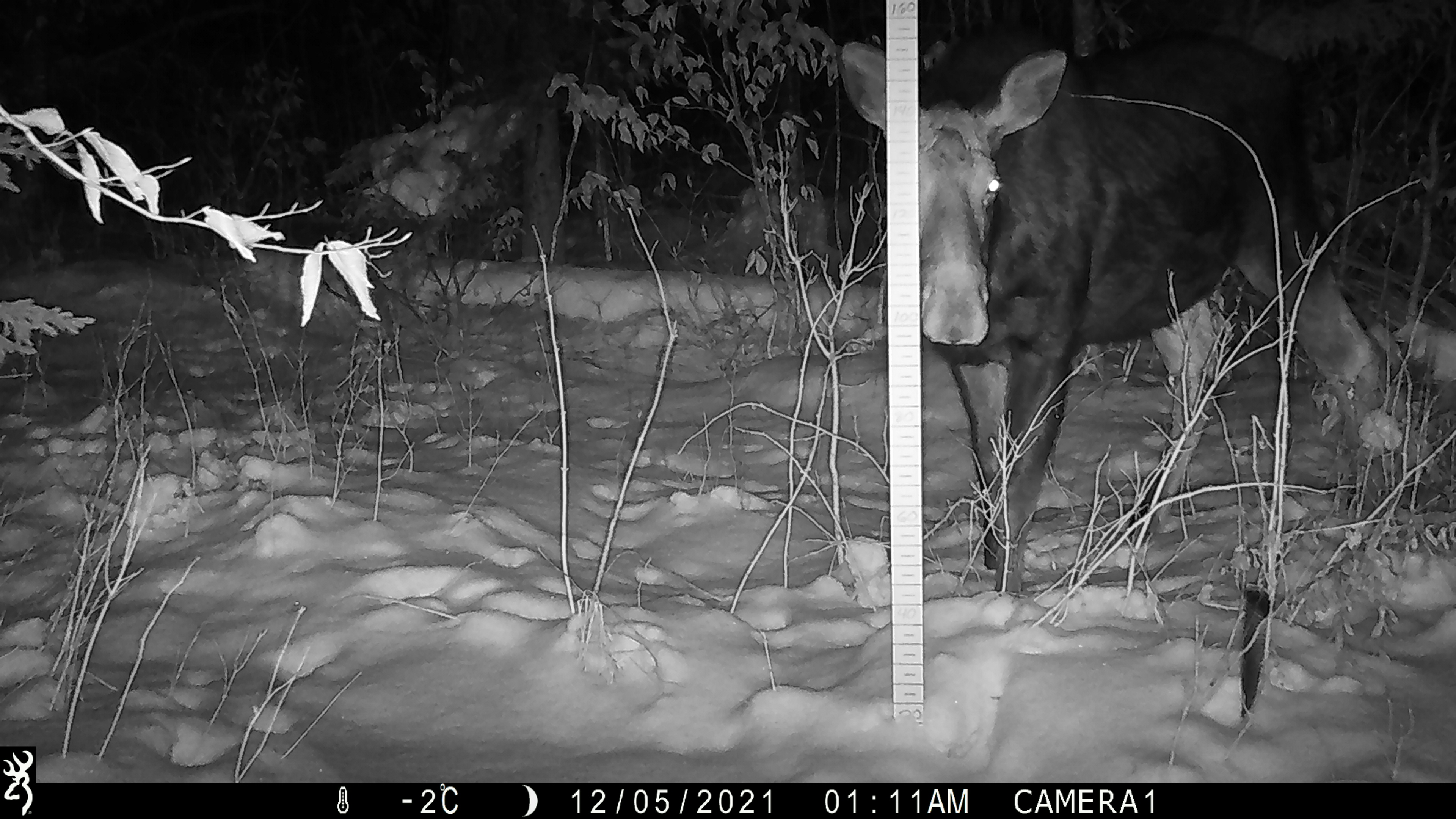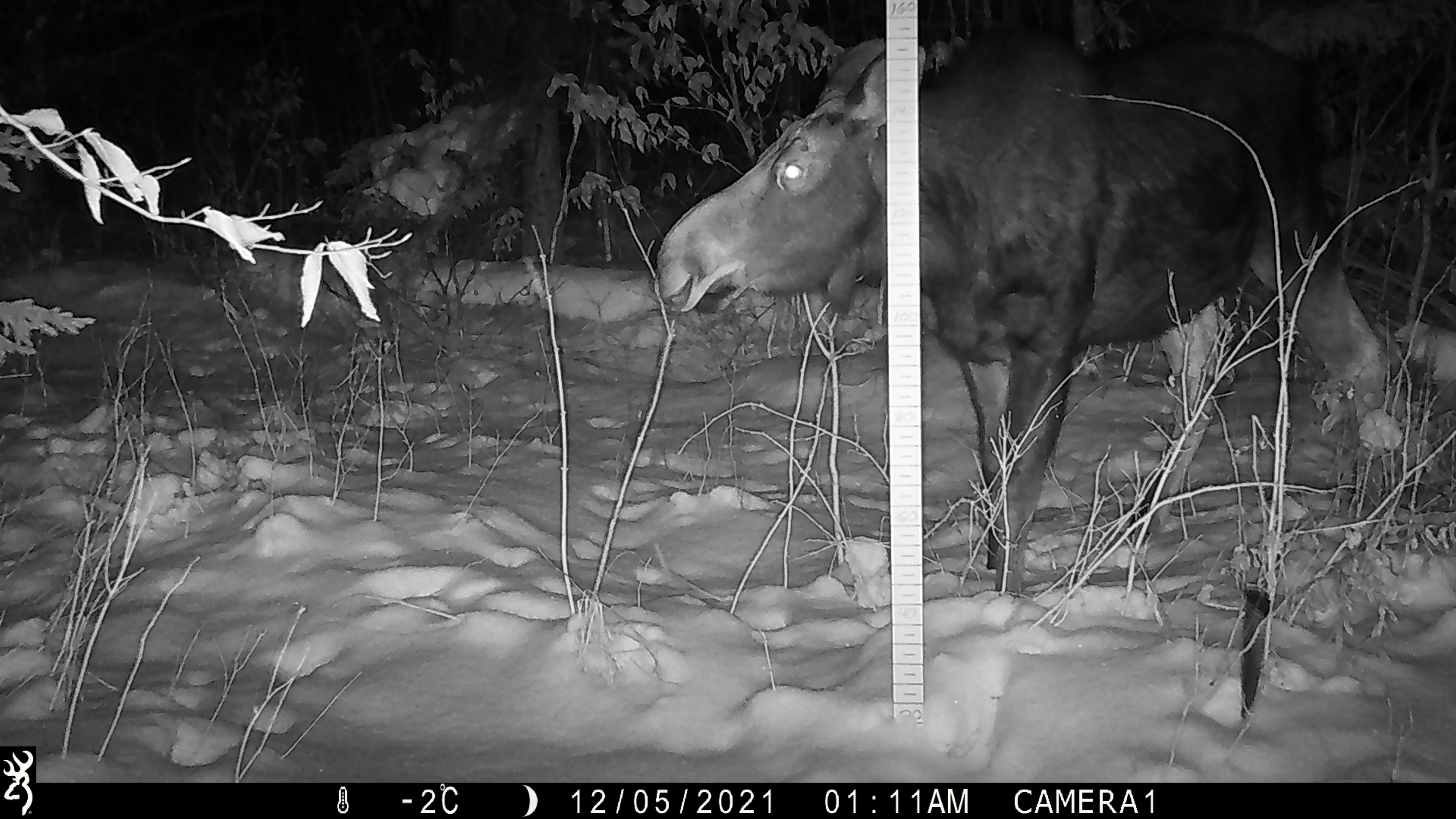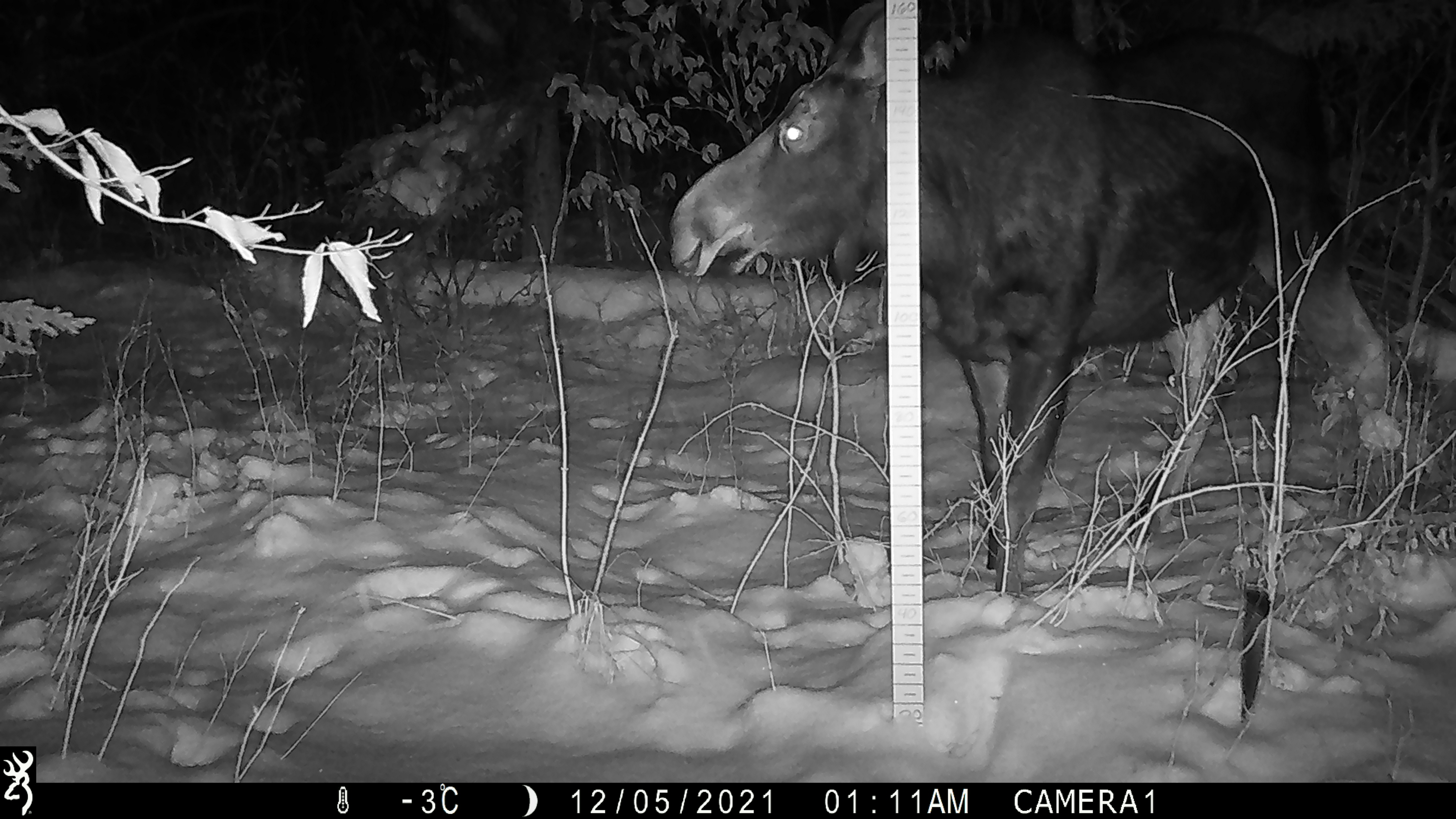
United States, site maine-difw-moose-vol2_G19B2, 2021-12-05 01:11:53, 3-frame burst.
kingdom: Animalia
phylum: Chordata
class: Mammalia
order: Artiodactyla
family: Cervidae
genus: Alces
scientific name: Alces alces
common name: moose